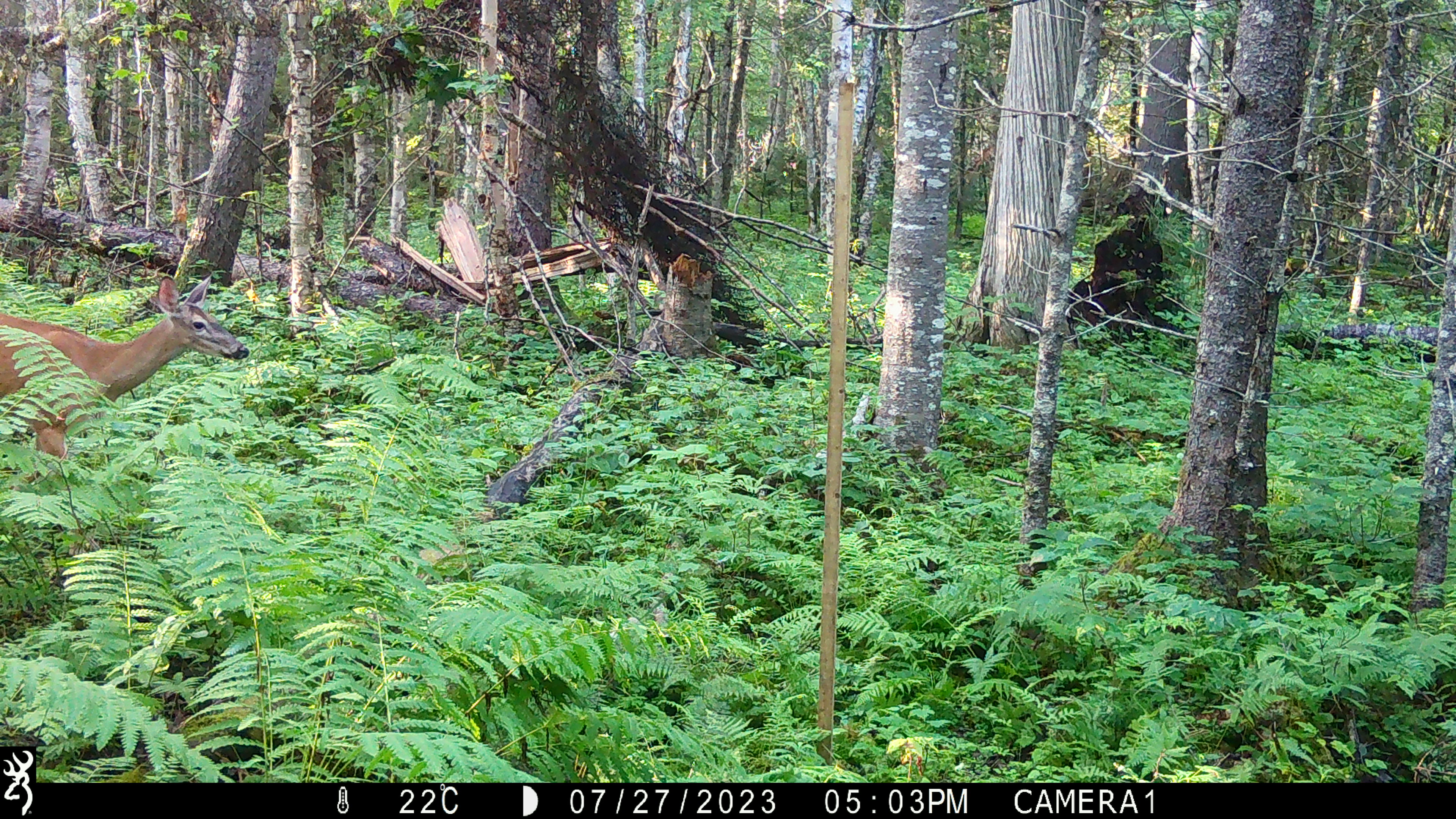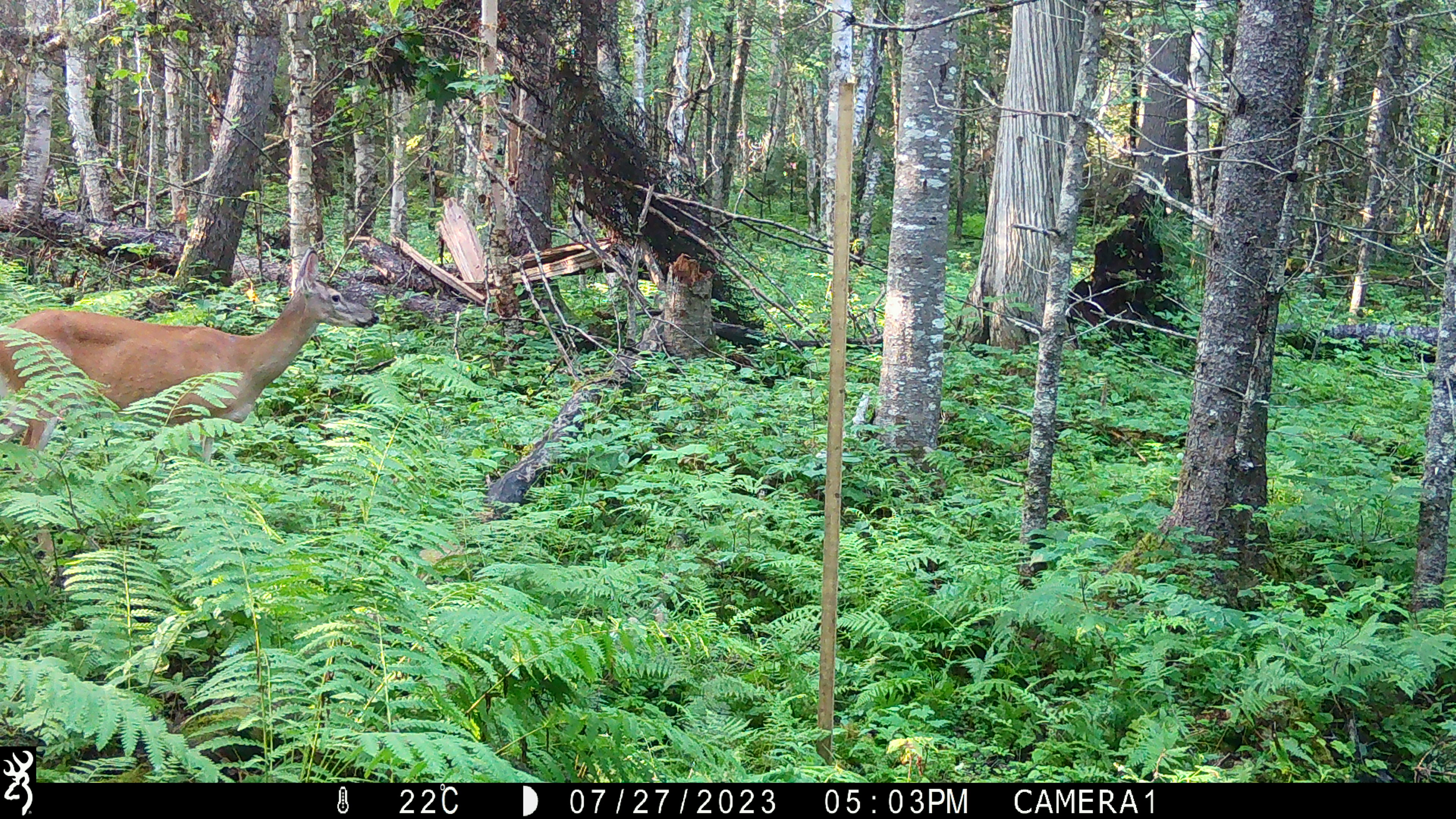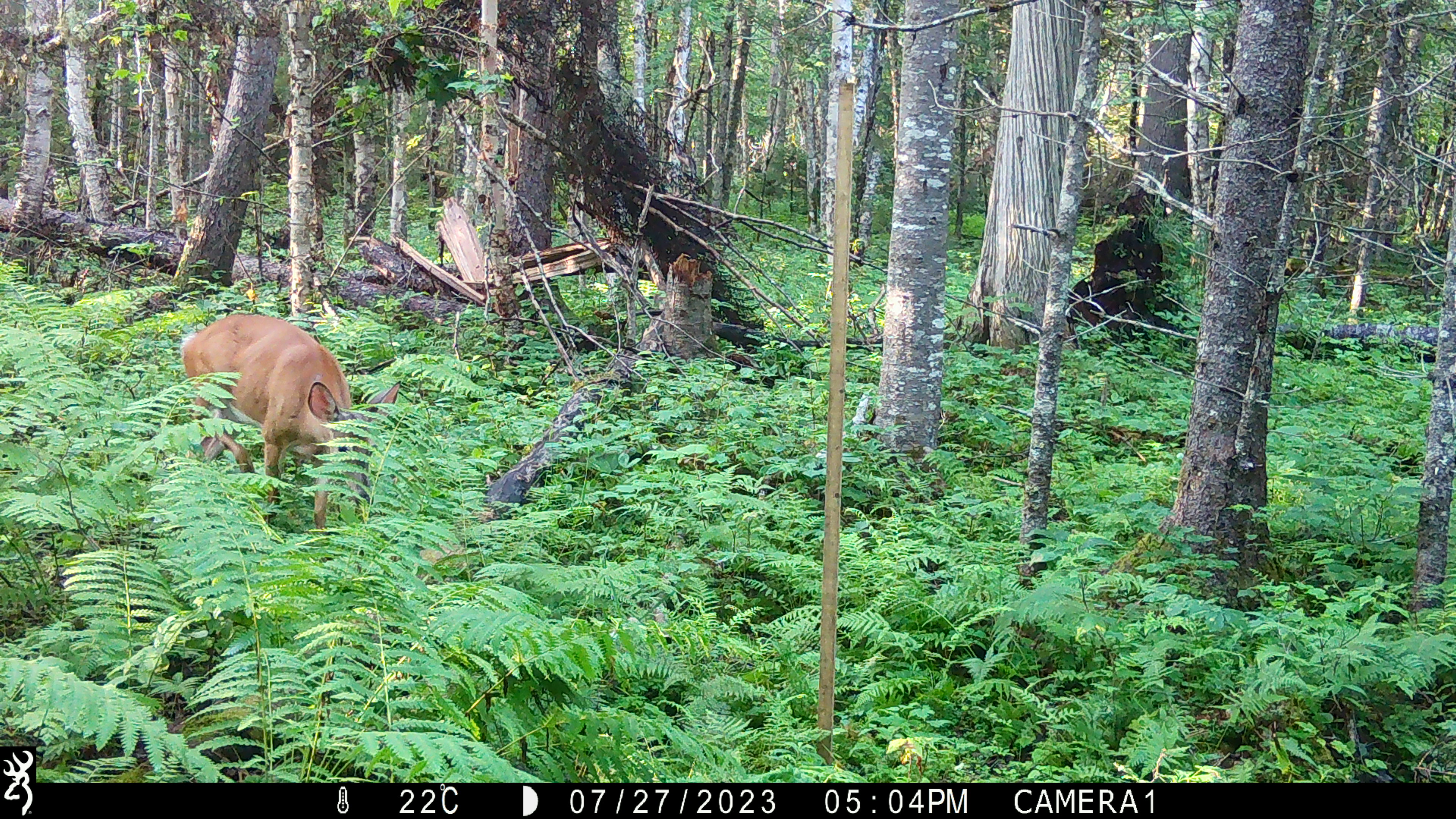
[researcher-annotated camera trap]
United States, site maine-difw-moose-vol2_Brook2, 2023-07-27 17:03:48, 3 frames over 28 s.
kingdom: Animalia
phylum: Chordata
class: Mammalia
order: Artiodactyla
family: Cervidae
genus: Odocoileus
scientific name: Odocoileus virginianus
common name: white-tailed deer